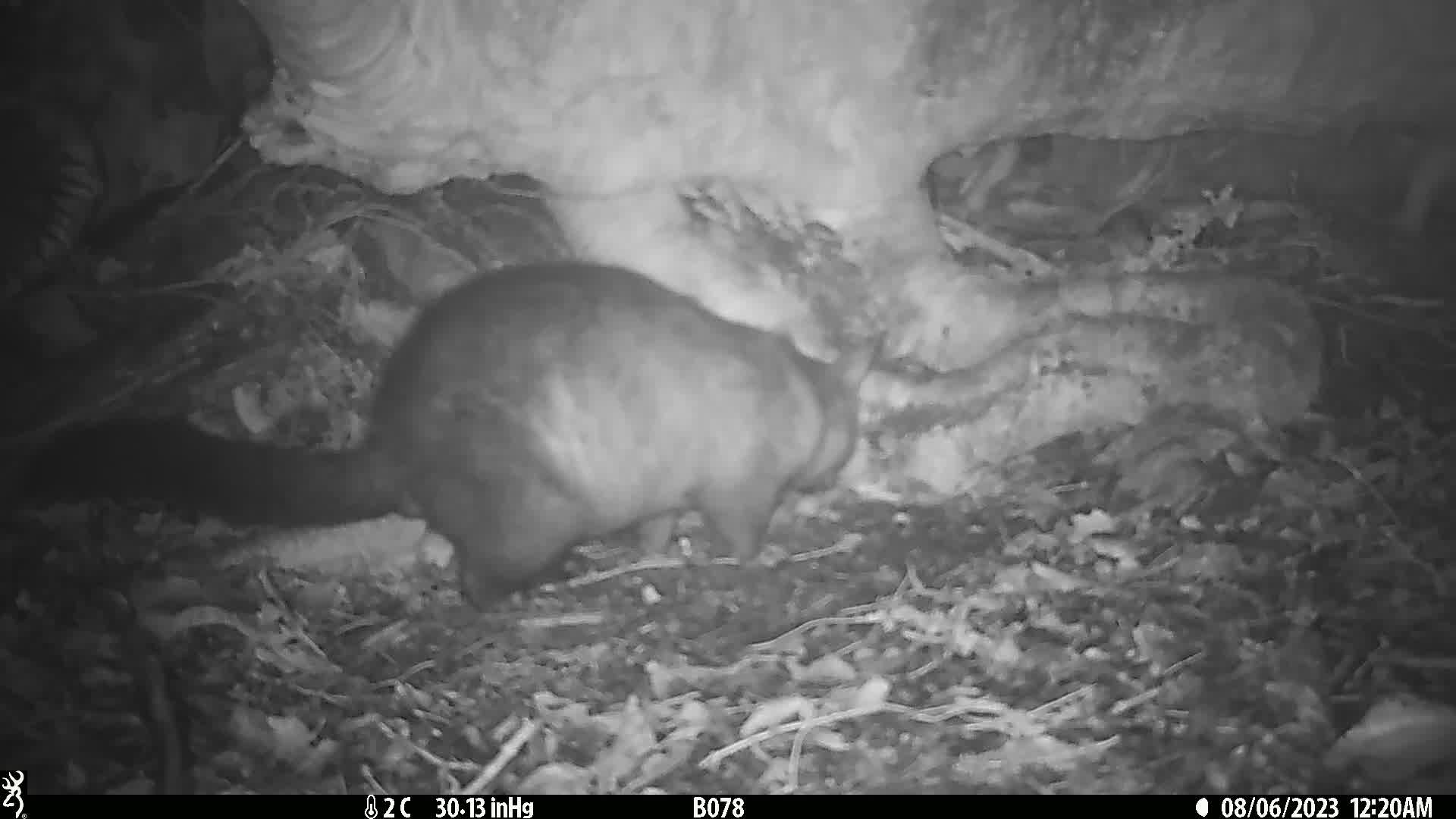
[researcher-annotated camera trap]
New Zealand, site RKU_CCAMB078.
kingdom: Animalia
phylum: Chordata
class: Mammalia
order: Diprotodontia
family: Phalangeridae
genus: Trichosurus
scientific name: Trichosurus vulpecula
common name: common brushtail possum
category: possum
Possum (common brushtail possum) (Trichosurus vulpecula).